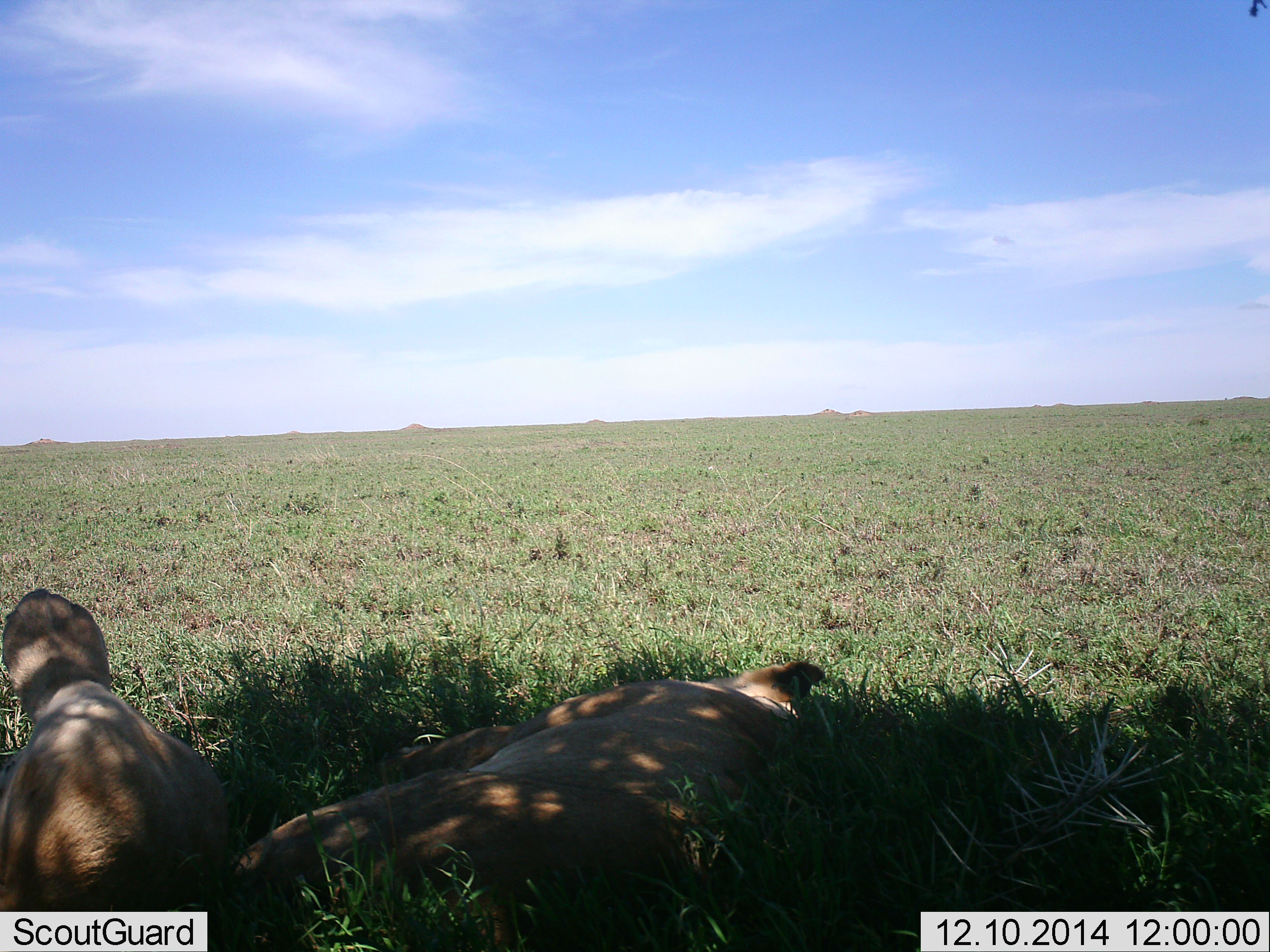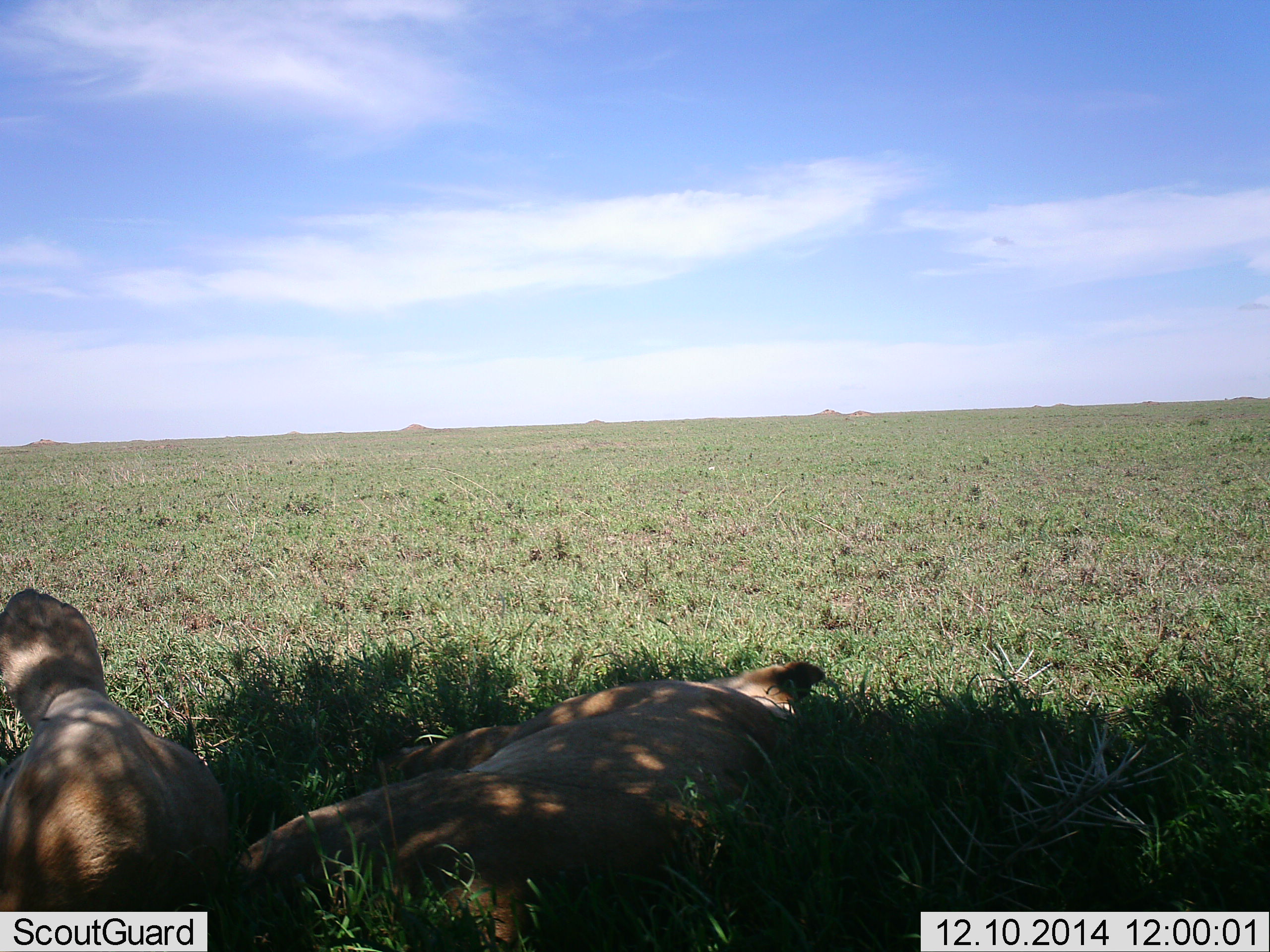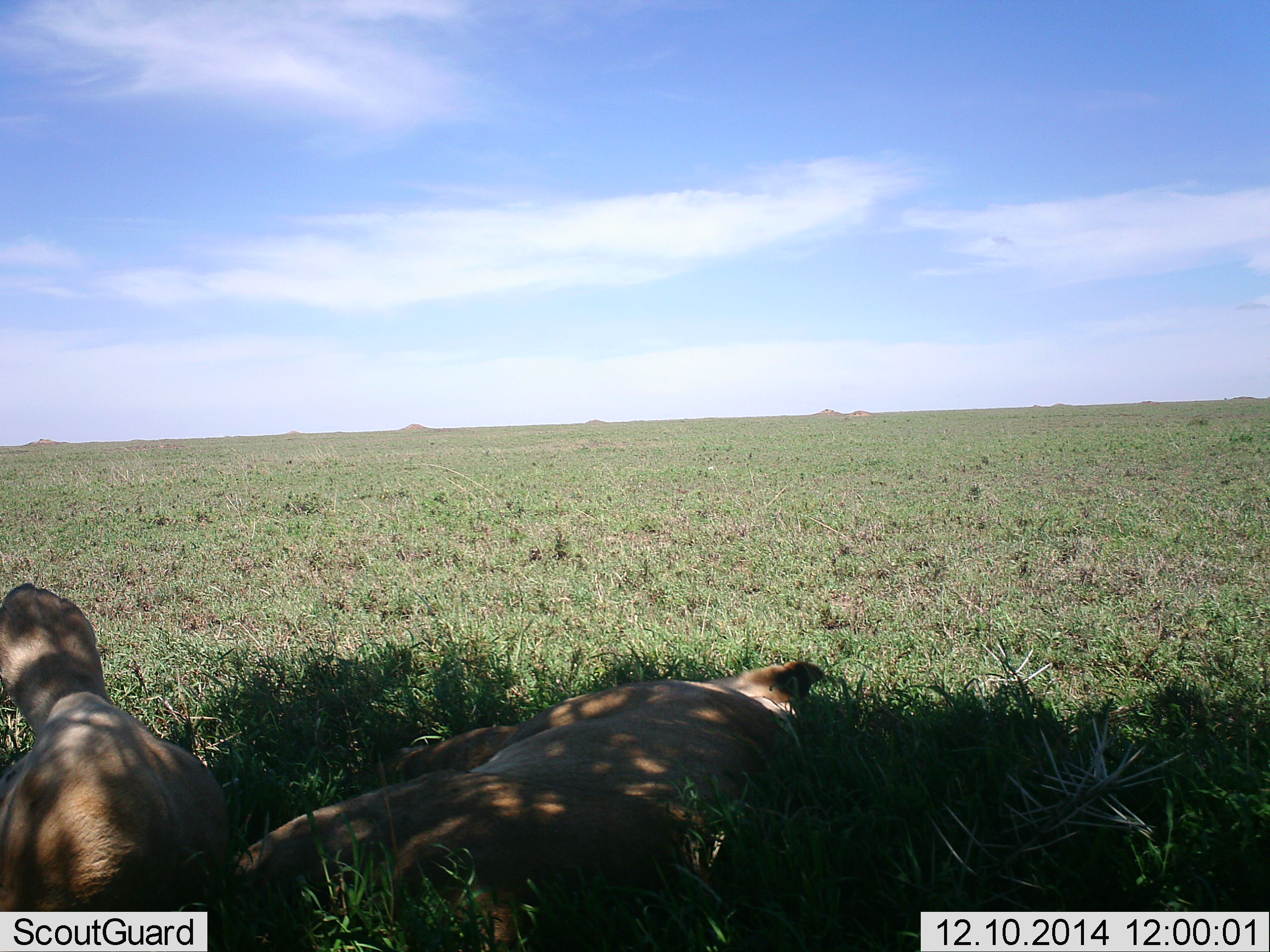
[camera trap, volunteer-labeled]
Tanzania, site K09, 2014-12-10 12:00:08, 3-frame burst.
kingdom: Animalia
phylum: Chordata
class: Mammalia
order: Carnivora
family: Felidae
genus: Panthera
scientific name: Panthera leo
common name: lion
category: lionfemale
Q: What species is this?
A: Lionfemale (lion) (Panthera leo).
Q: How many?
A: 2.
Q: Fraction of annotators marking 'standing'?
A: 0%.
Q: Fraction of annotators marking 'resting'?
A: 100%.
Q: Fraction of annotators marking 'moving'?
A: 0%.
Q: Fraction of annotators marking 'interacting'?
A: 0%.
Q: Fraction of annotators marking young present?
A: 0%.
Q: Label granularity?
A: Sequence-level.